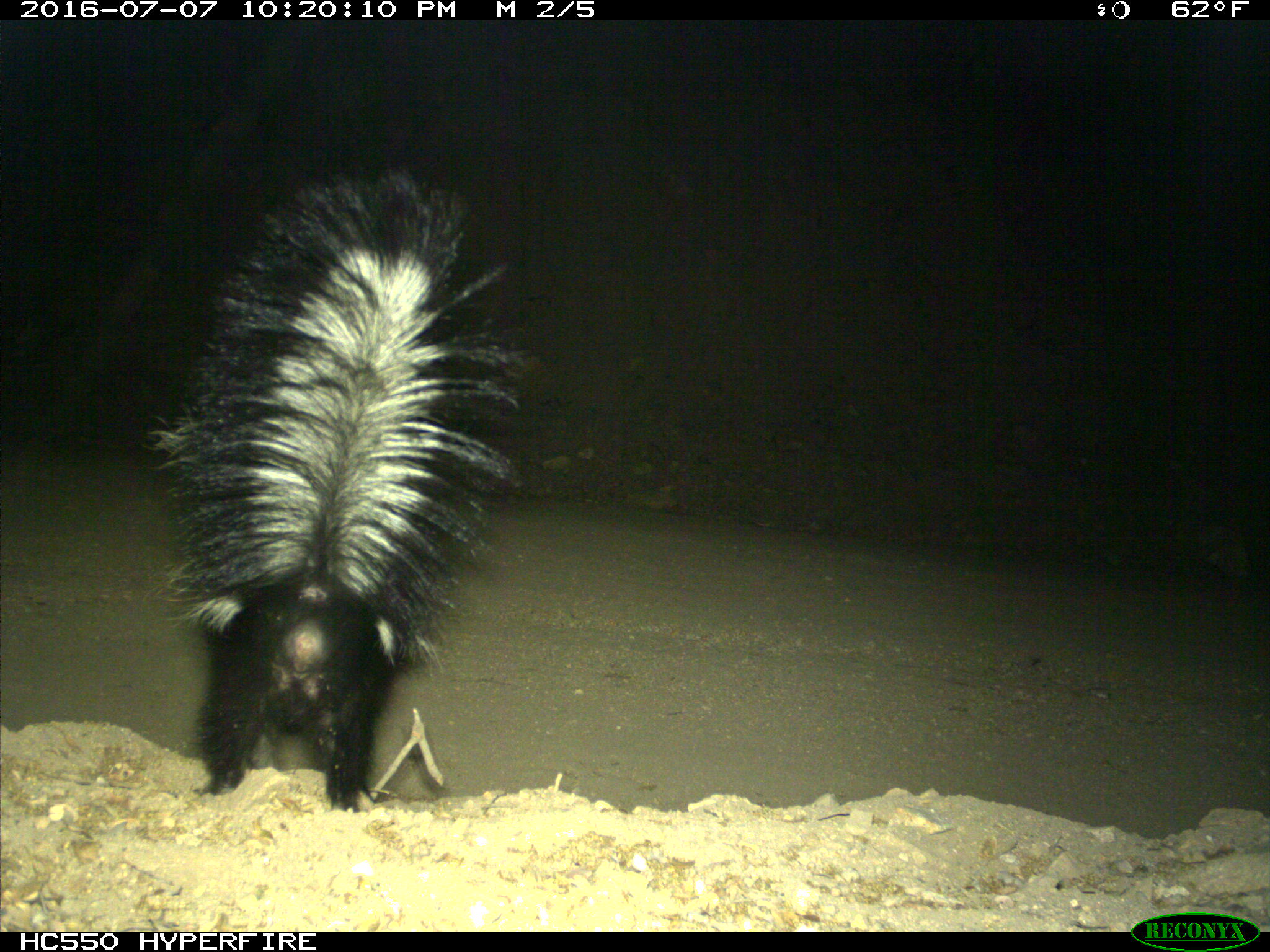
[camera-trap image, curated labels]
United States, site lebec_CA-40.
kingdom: Animalia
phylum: Chordata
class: Mammalia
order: Carnivora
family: Mephitidae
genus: Mephitis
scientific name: Mephitis mephitis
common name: striped skunk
Mephitis mephitis (striped skunk).